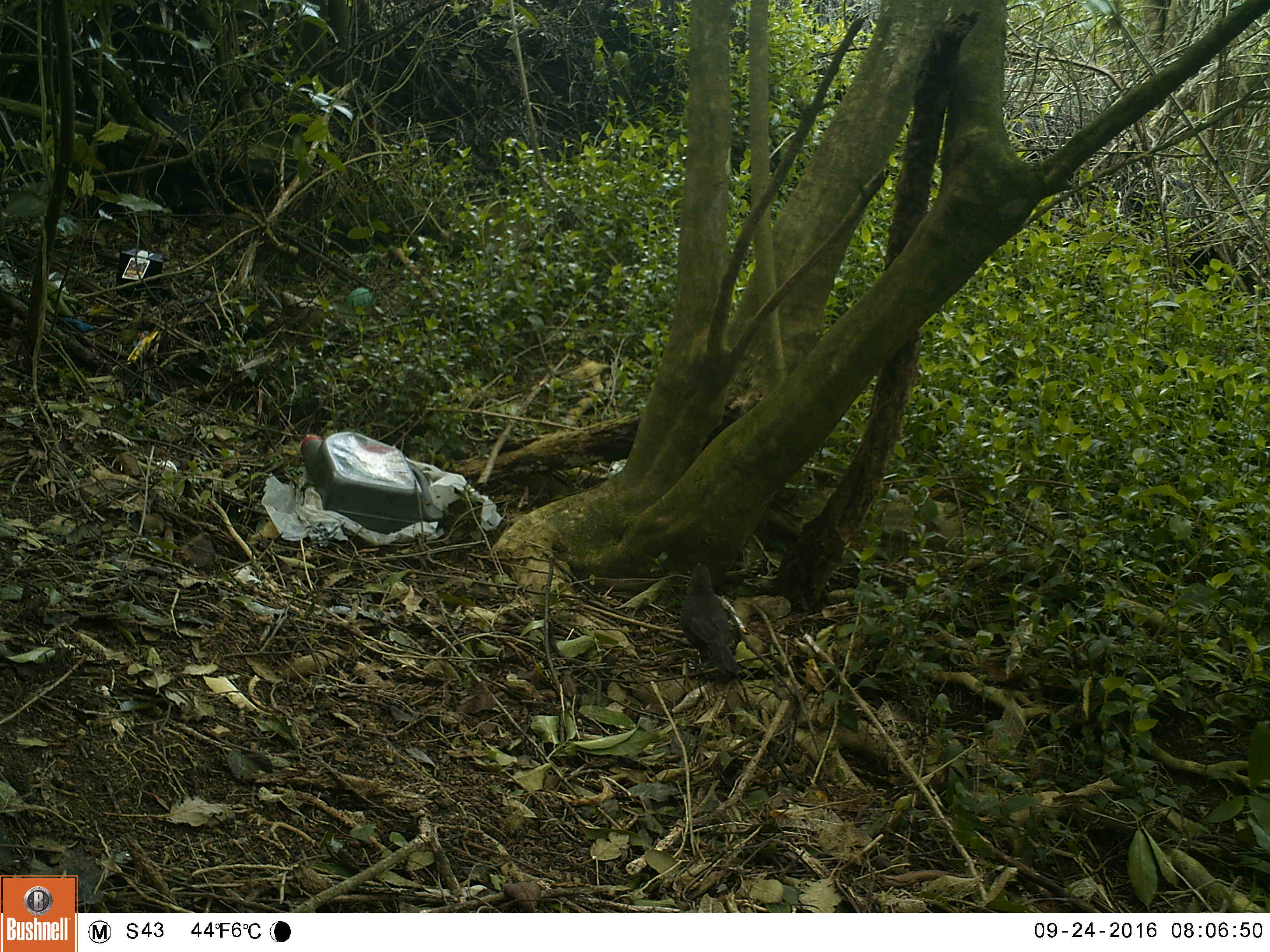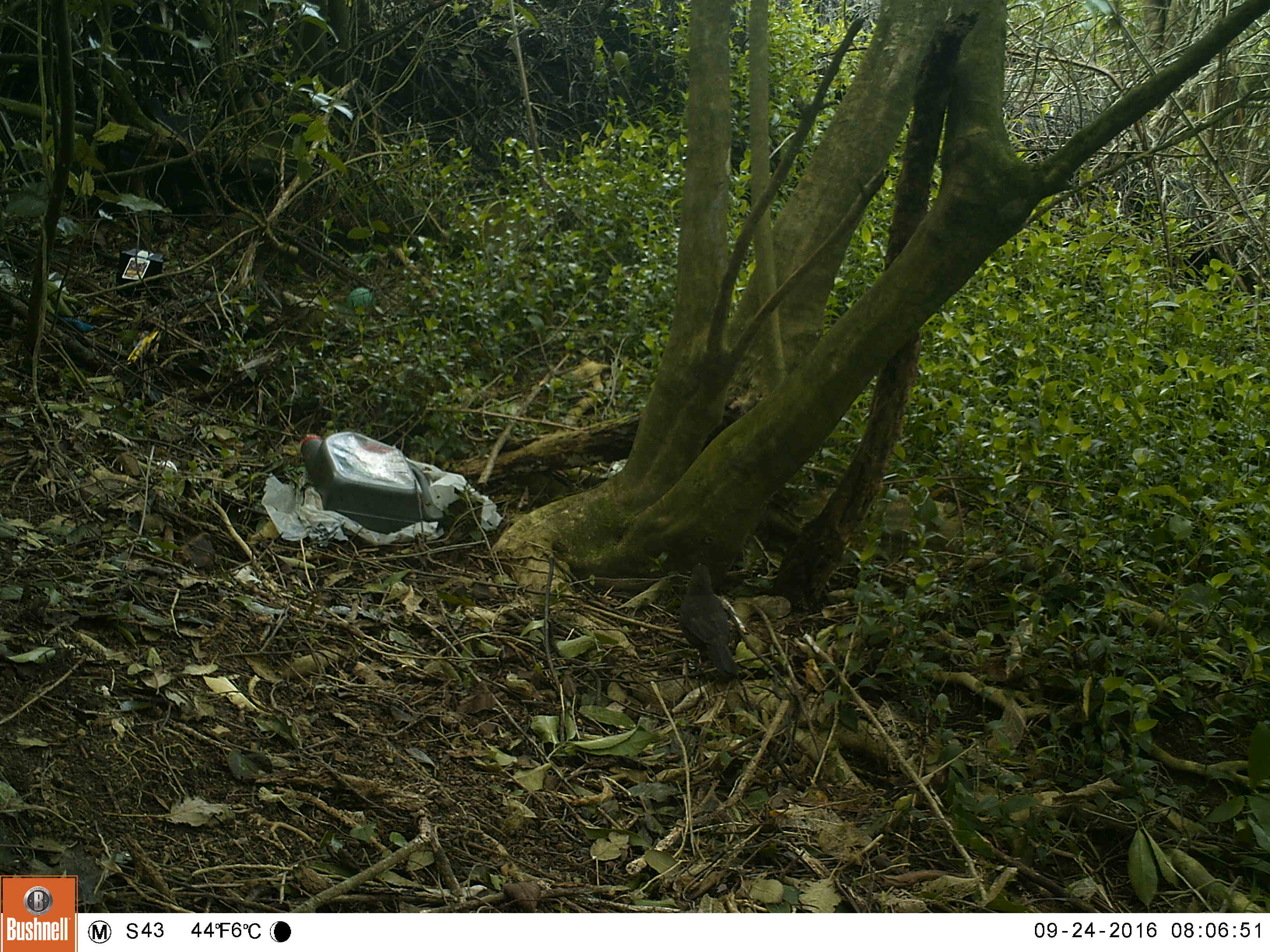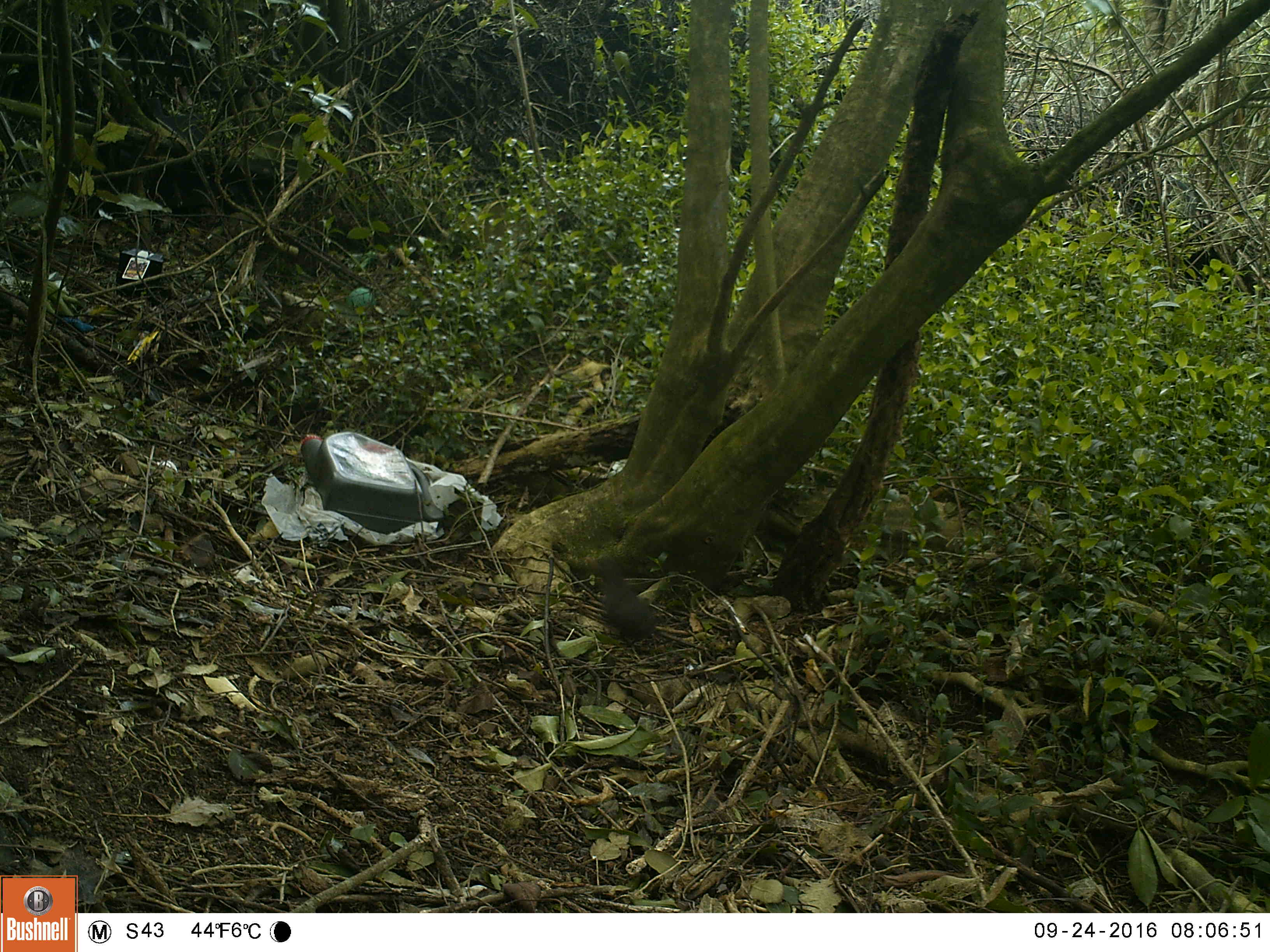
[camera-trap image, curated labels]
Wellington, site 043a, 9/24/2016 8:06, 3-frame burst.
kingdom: Animalia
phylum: Chordata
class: Aves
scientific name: Aves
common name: bird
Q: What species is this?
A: Bird (Aves).